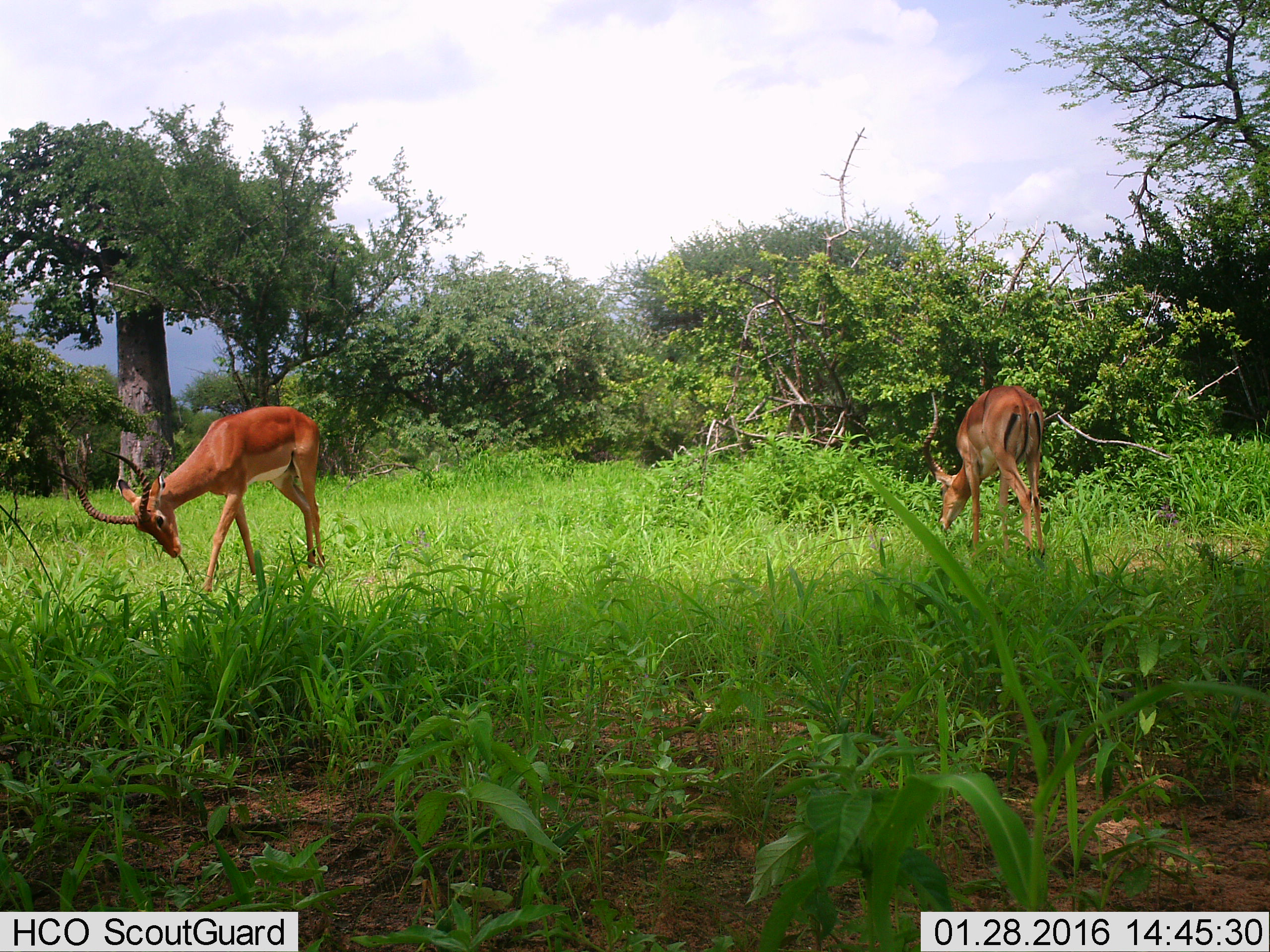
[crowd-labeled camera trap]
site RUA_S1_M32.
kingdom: Animalia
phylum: Chordata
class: Mammalia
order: Artiodactyla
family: Bovidae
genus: Aepyceros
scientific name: Aepyceros melampus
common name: impala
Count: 2.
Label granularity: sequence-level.